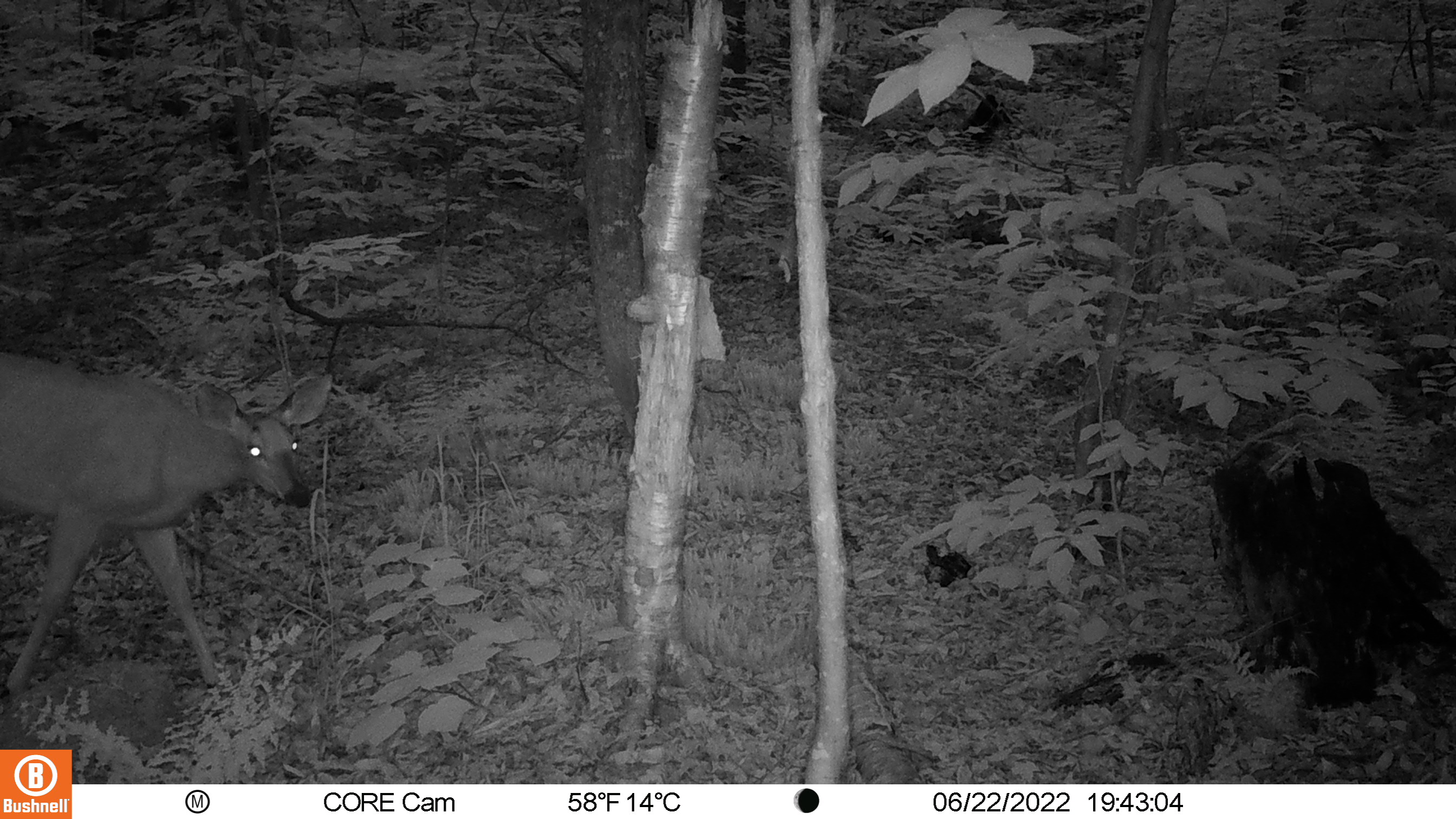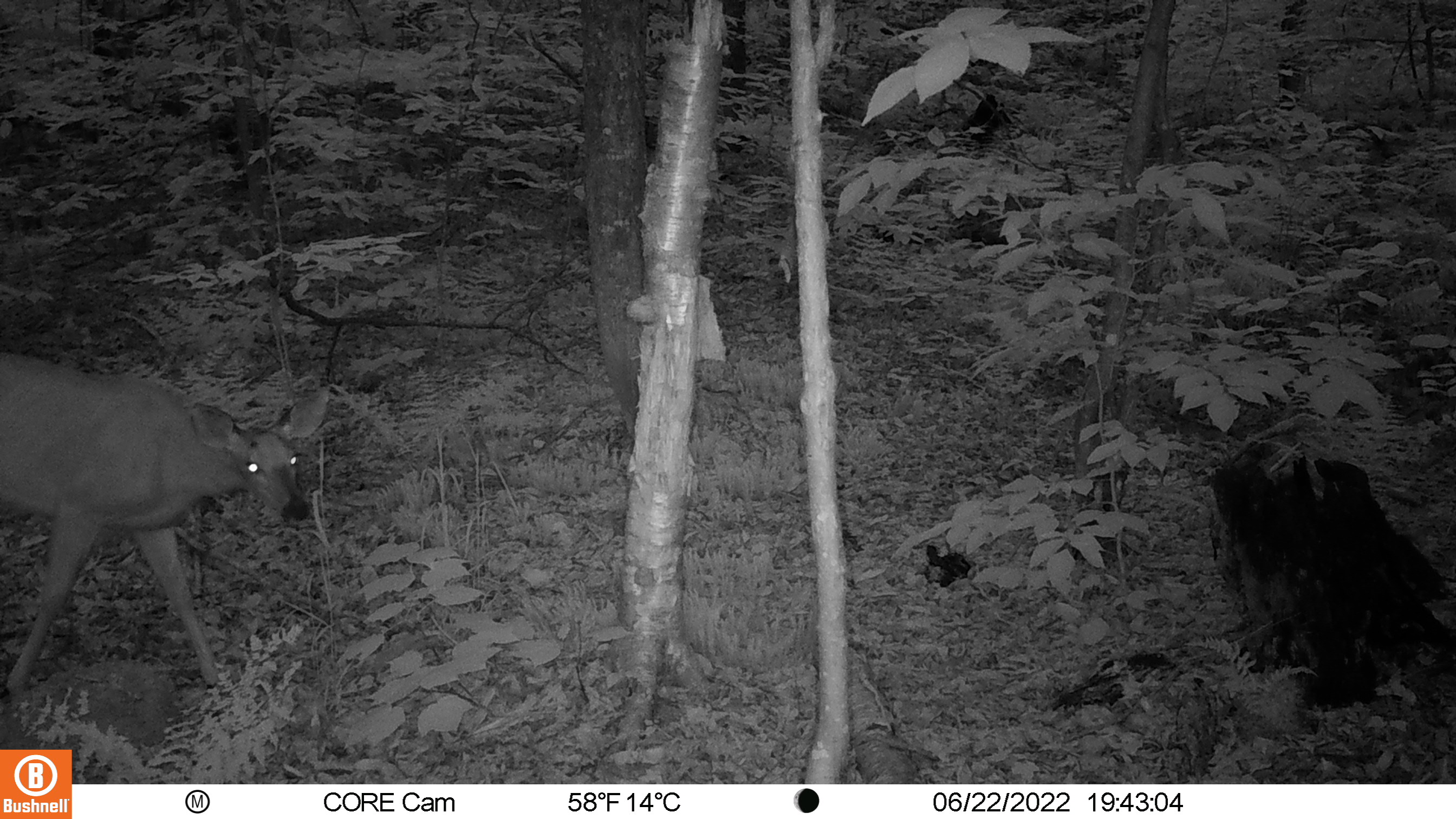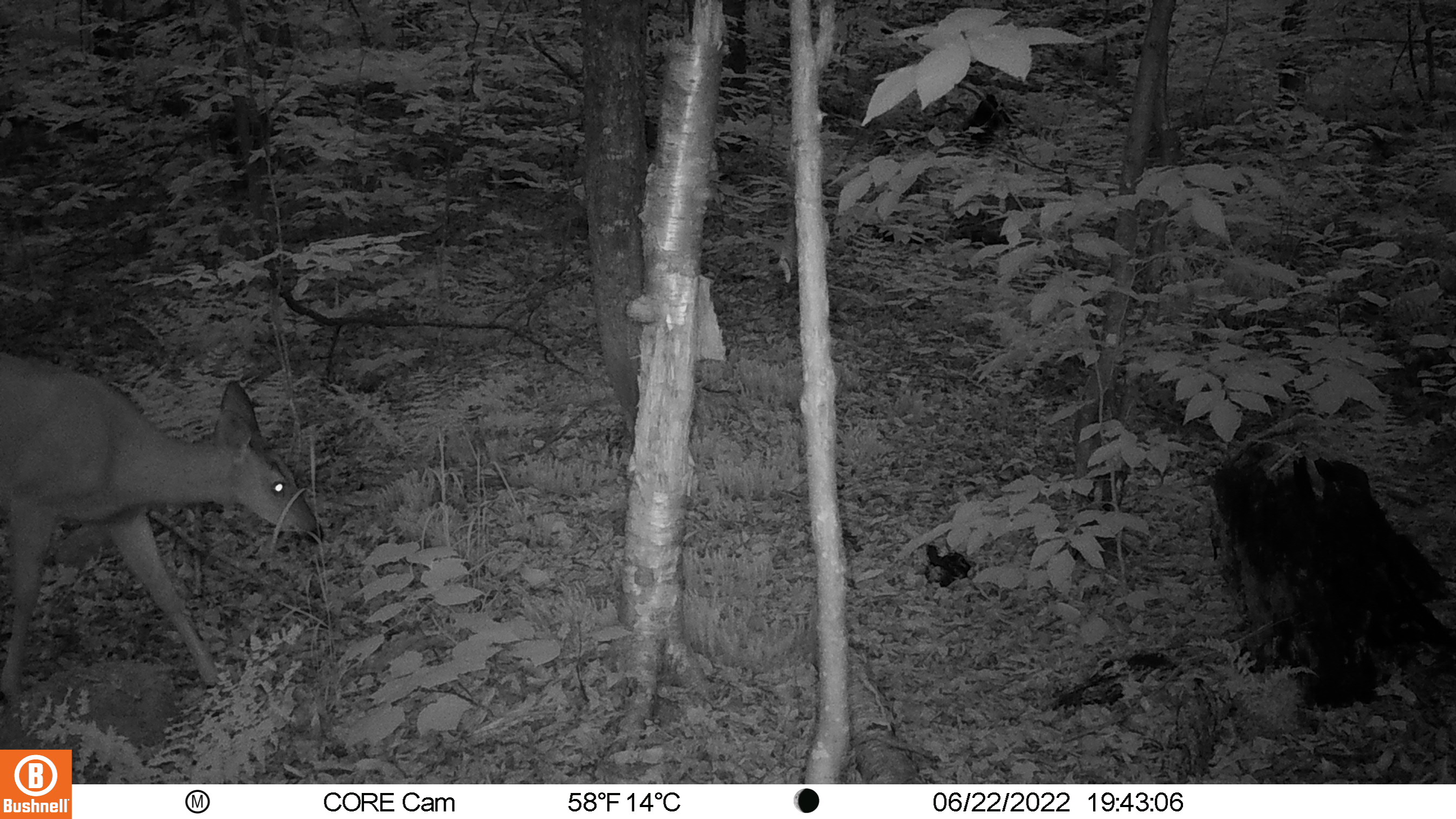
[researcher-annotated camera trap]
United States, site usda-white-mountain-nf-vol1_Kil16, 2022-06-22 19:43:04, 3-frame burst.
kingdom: Animalia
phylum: Chordata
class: Mammalia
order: Artiodactyla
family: Cervidae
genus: Odocoileus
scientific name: Odocoileus virginianus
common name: white-tailed deer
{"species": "white-tailed deer (Odocoileus virginianus)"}